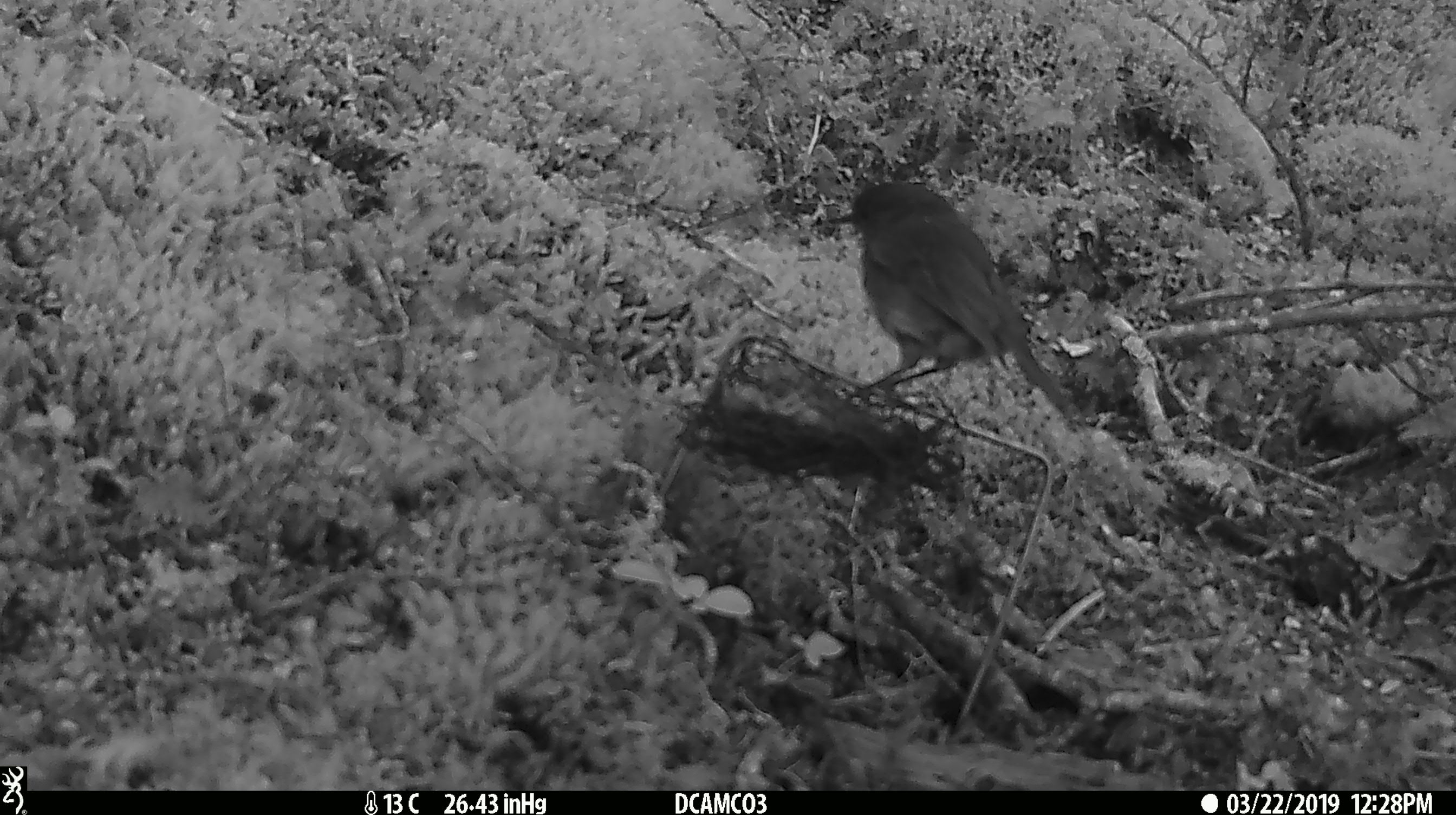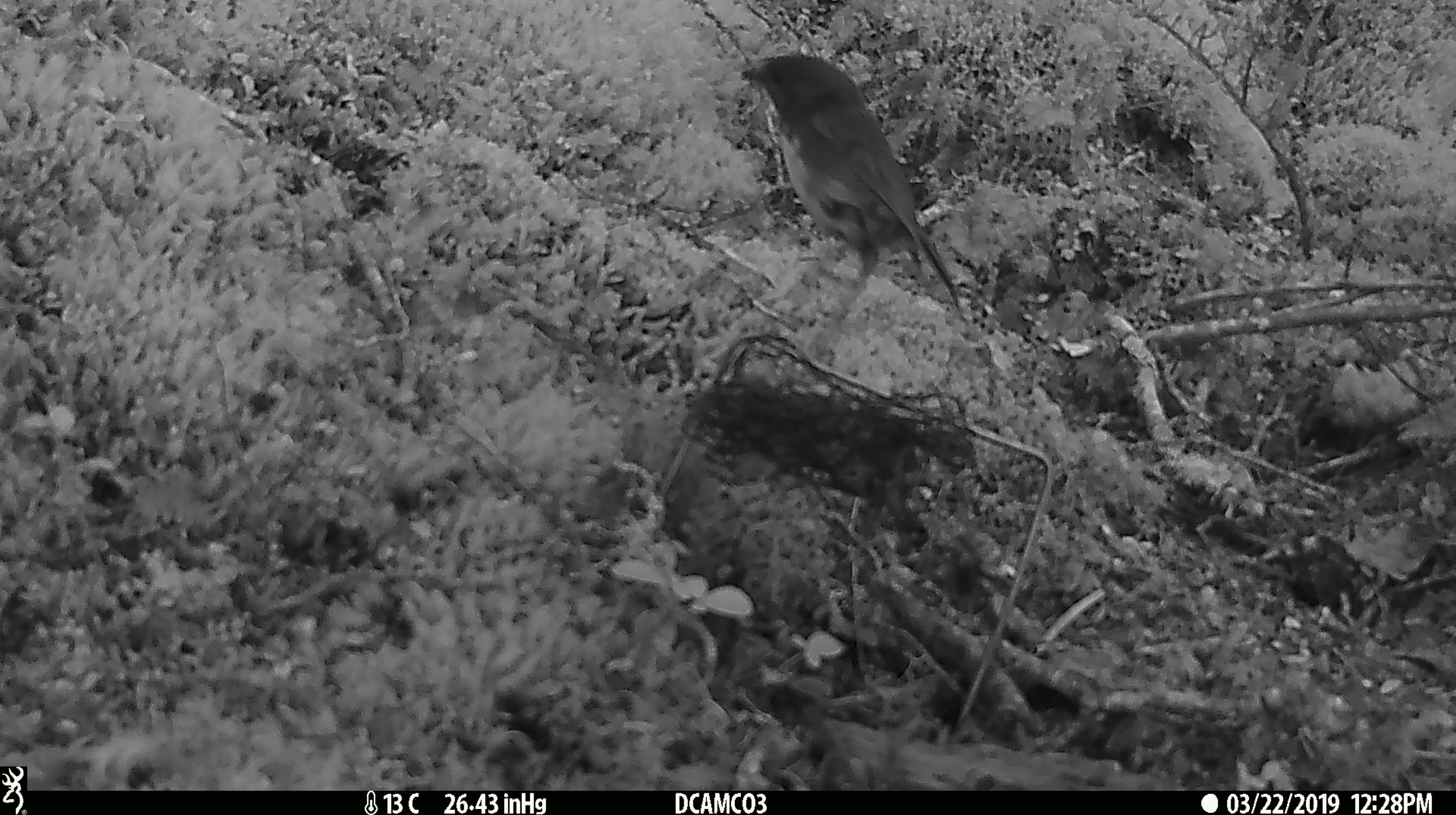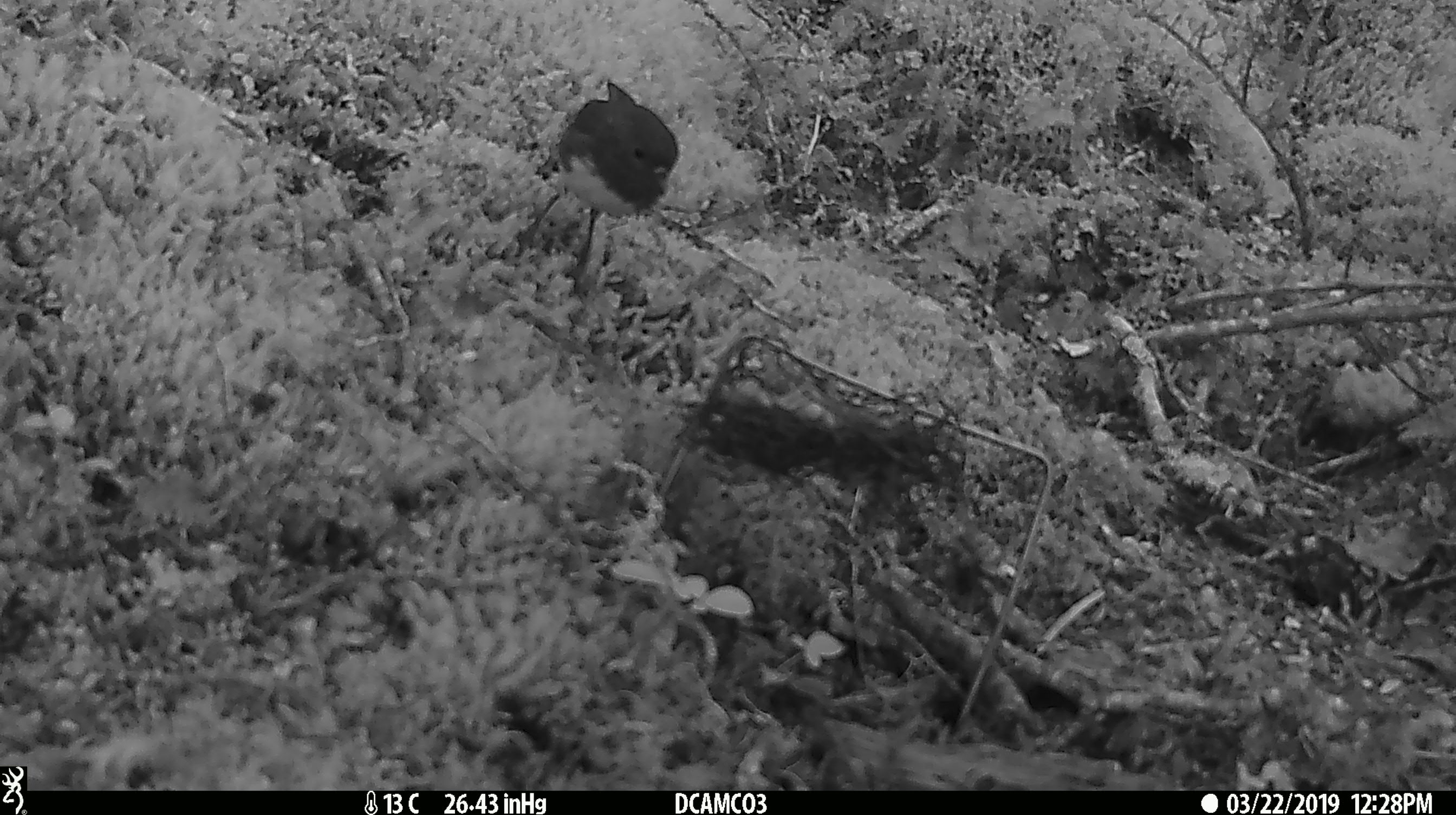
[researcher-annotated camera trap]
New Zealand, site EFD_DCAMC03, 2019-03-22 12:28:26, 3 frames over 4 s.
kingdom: Animalia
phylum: Chordata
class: Aves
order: Passeriformes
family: Petroicidae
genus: Petroica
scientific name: Petroica australis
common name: new zealand robin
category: robin